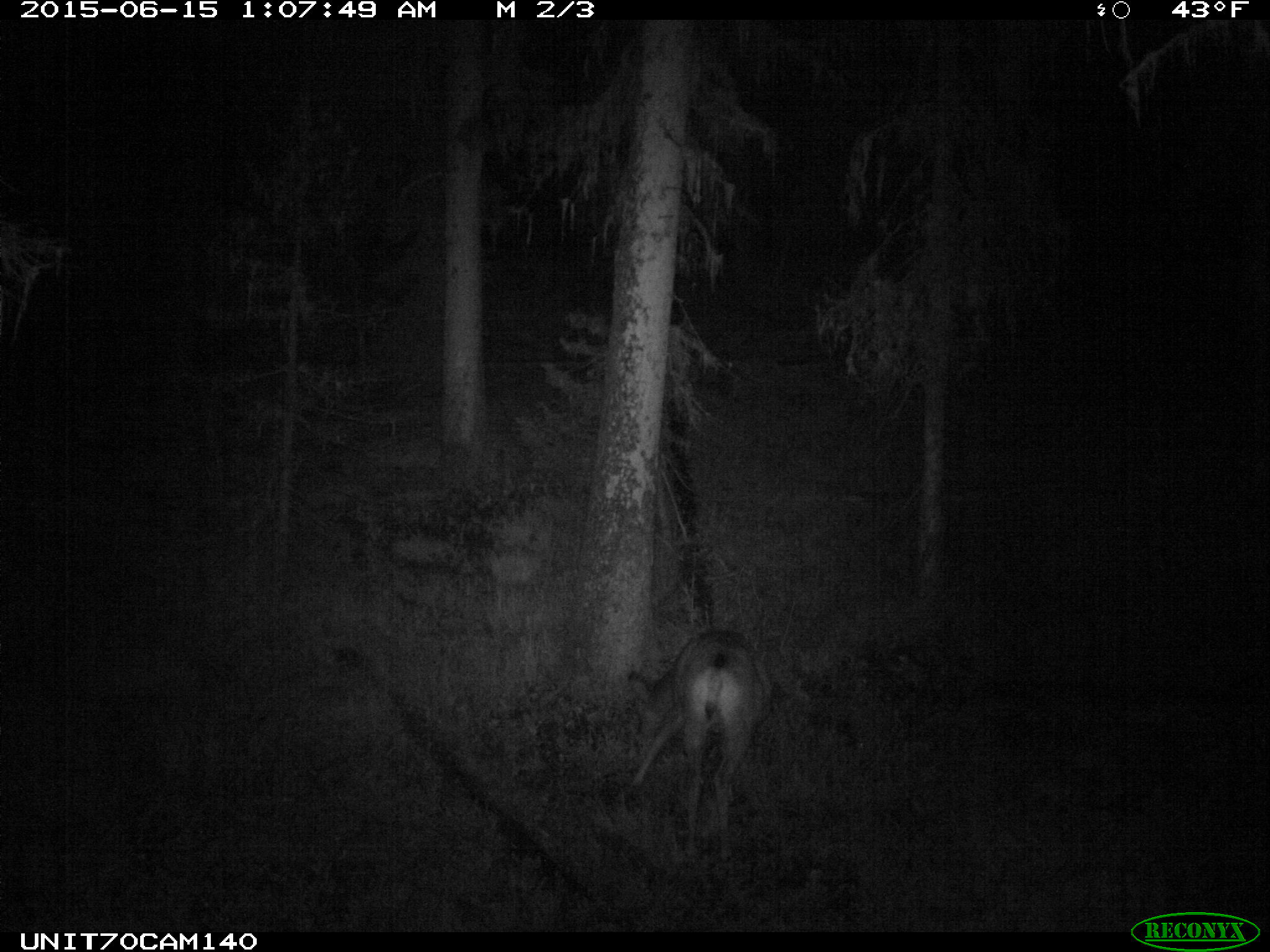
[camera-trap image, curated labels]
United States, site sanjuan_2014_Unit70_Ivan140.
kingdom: Animalia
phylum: Chordata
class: Mammalia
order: Artiodactyla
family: Cervidae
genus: Odocoileus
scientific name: Odocoileus hemionus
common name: mule deer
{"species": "Odocoileus hemionus (mule deer)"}